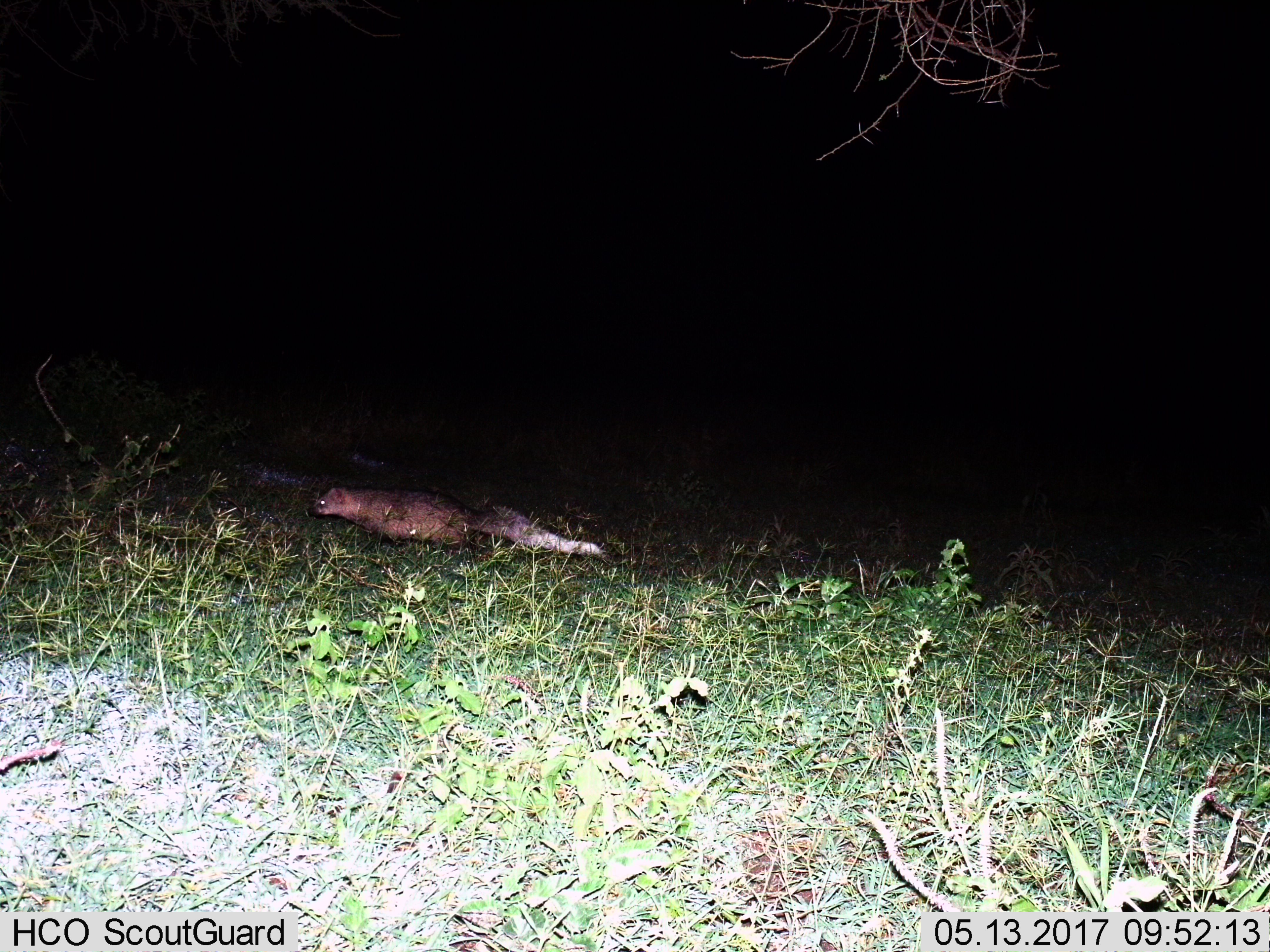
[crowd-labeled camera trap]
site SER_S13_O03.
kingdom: Animalia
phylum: Chordata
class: Mammalia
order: Carnivora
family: Herpestidae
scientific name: Herpestidae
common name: mongoose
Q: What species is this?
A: Mongoose (Herpestidae).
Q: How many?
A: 1.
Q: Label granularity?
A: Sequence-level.